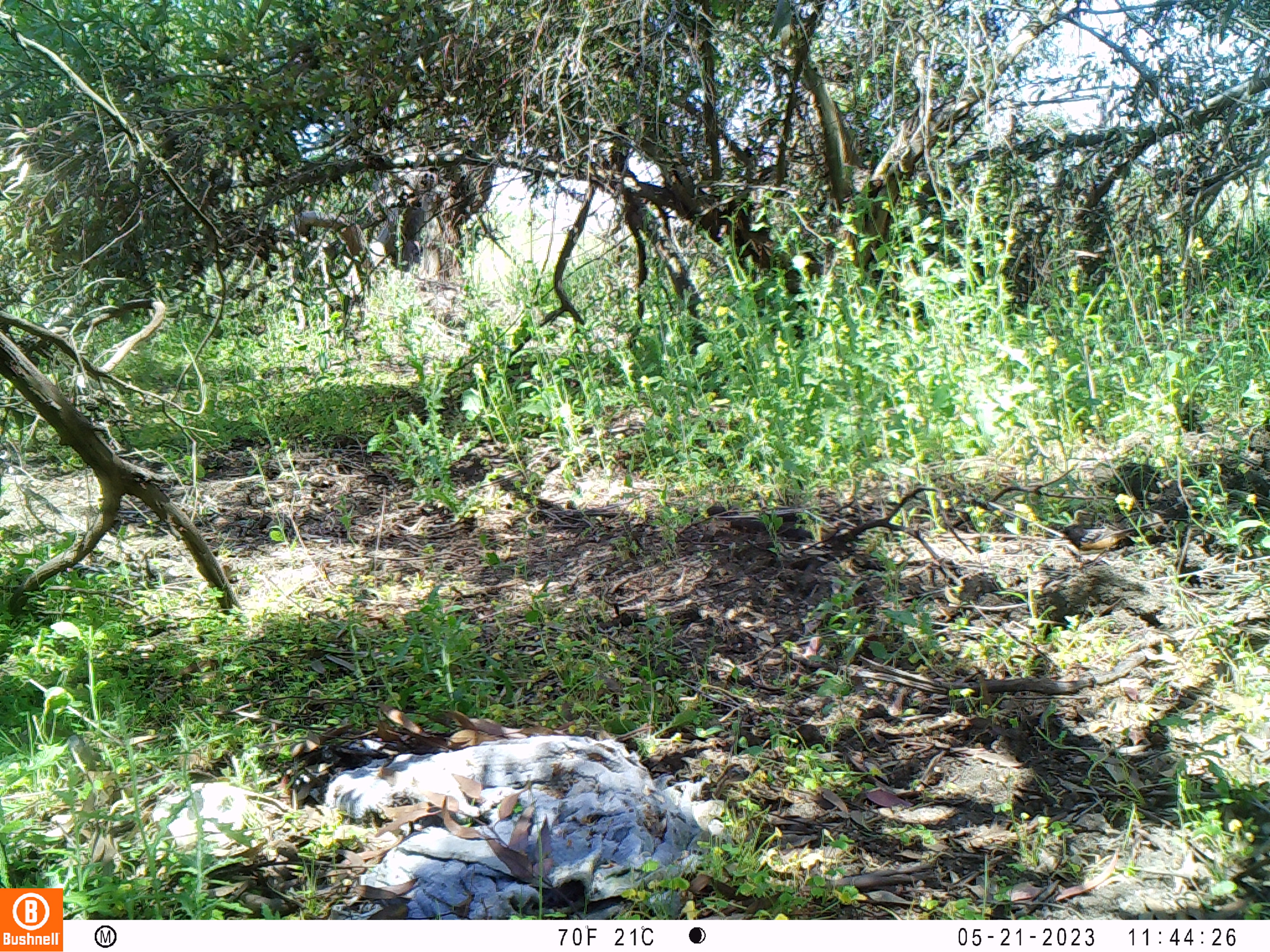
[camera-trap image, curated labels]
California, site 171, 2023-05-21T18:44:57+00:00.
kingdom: Animalia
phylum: Chordata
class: Aves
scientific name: Aves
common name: bird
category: unknown bird